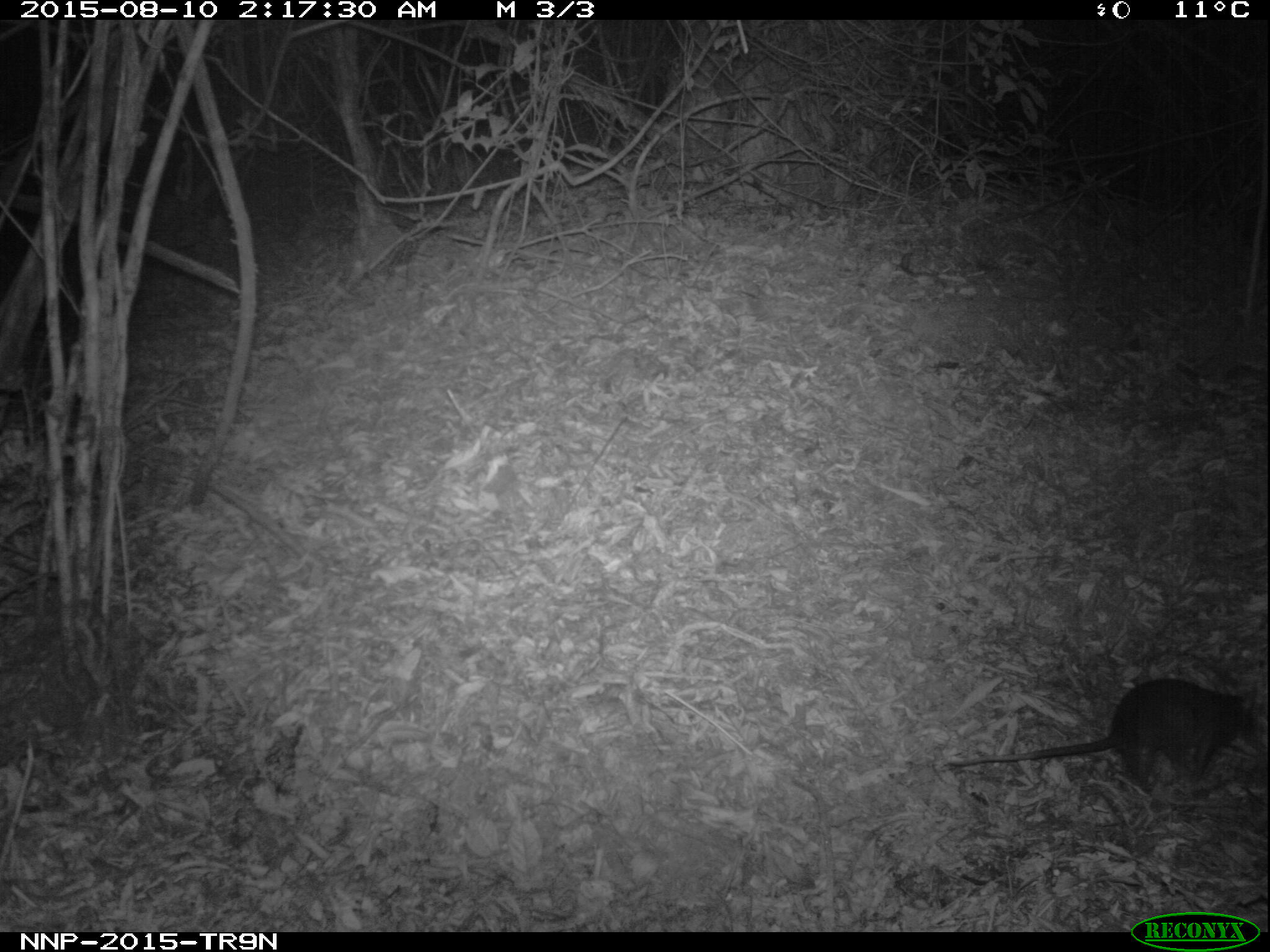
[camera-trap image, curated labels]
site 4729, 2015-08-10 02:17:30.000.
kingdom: Animalia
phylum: Chordata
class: Mammalia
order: Rodentia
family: Nesomyidae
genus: Cricetomys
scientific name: Cricetomys gambianus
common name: african giant pouched rat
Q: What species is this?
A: Cricetomys gambianus (african giant pouched rat).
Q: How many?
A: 1.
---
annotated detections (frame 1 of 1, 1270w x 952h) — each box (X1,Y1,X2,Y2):
cricetomys gambianus: (945,676,1270,793)